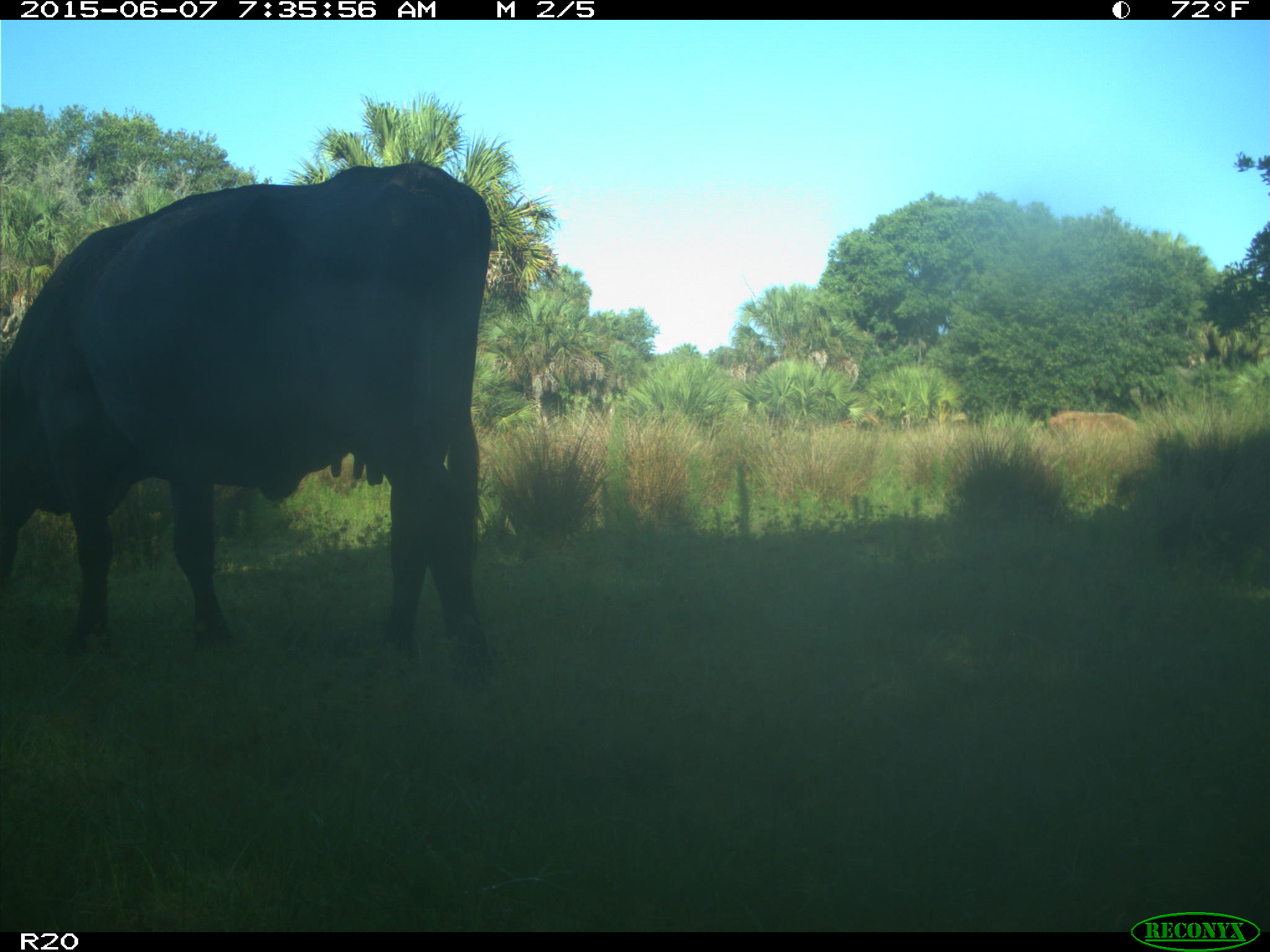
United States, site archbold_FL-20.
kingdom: Animalia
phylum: Chordata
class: Mammalia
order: Artiodactyla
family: Bovidae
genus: Bos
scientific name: Bos taurus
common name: domestic cow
Bos taurus (domestic cow).